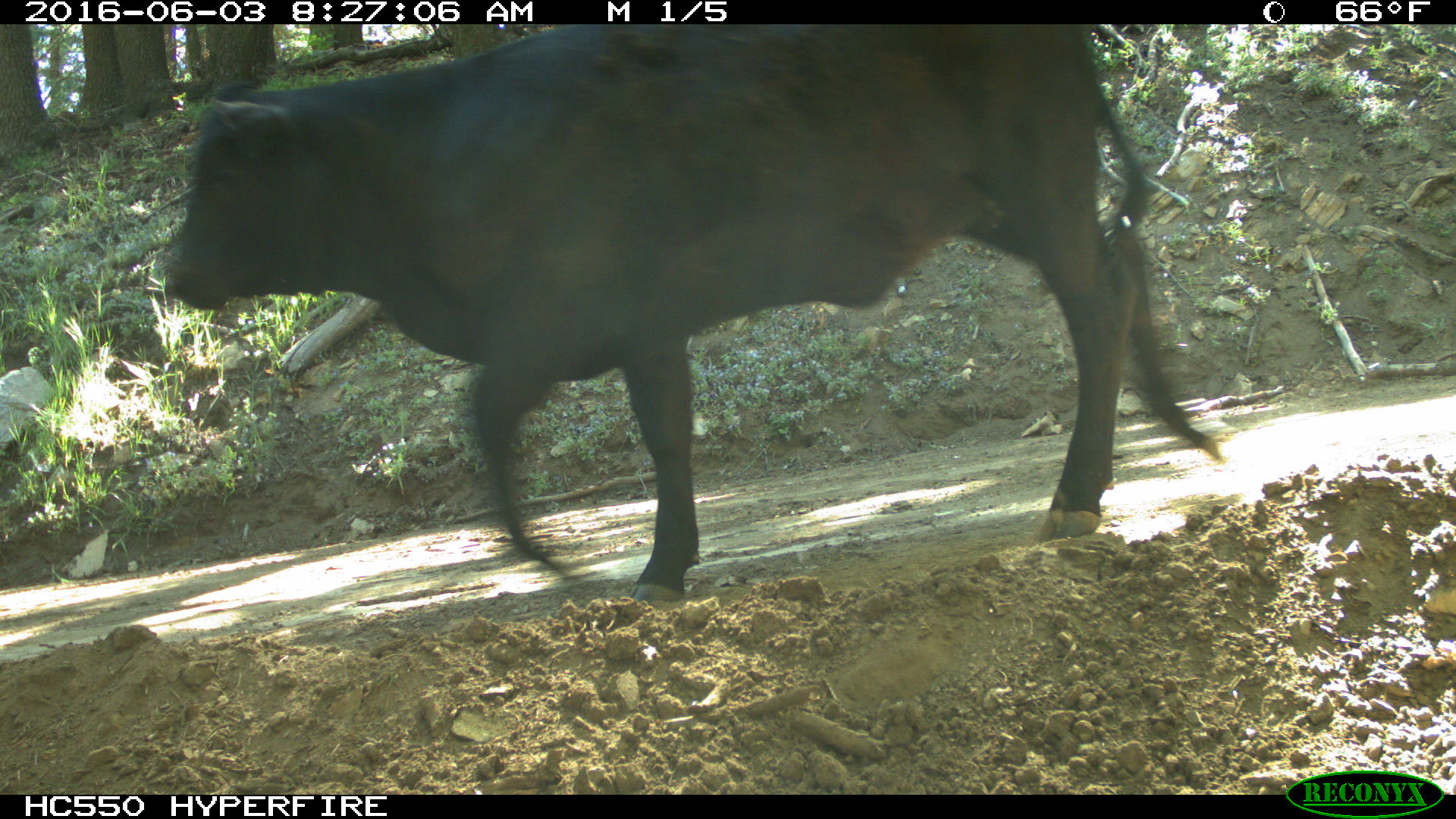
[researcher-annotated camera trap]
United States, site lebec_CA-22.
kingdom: Animalia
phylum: Chordata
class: Mammalia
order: Artiodactyla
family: Bovidae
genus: Bos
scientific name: Bos taurus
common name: domestic cow